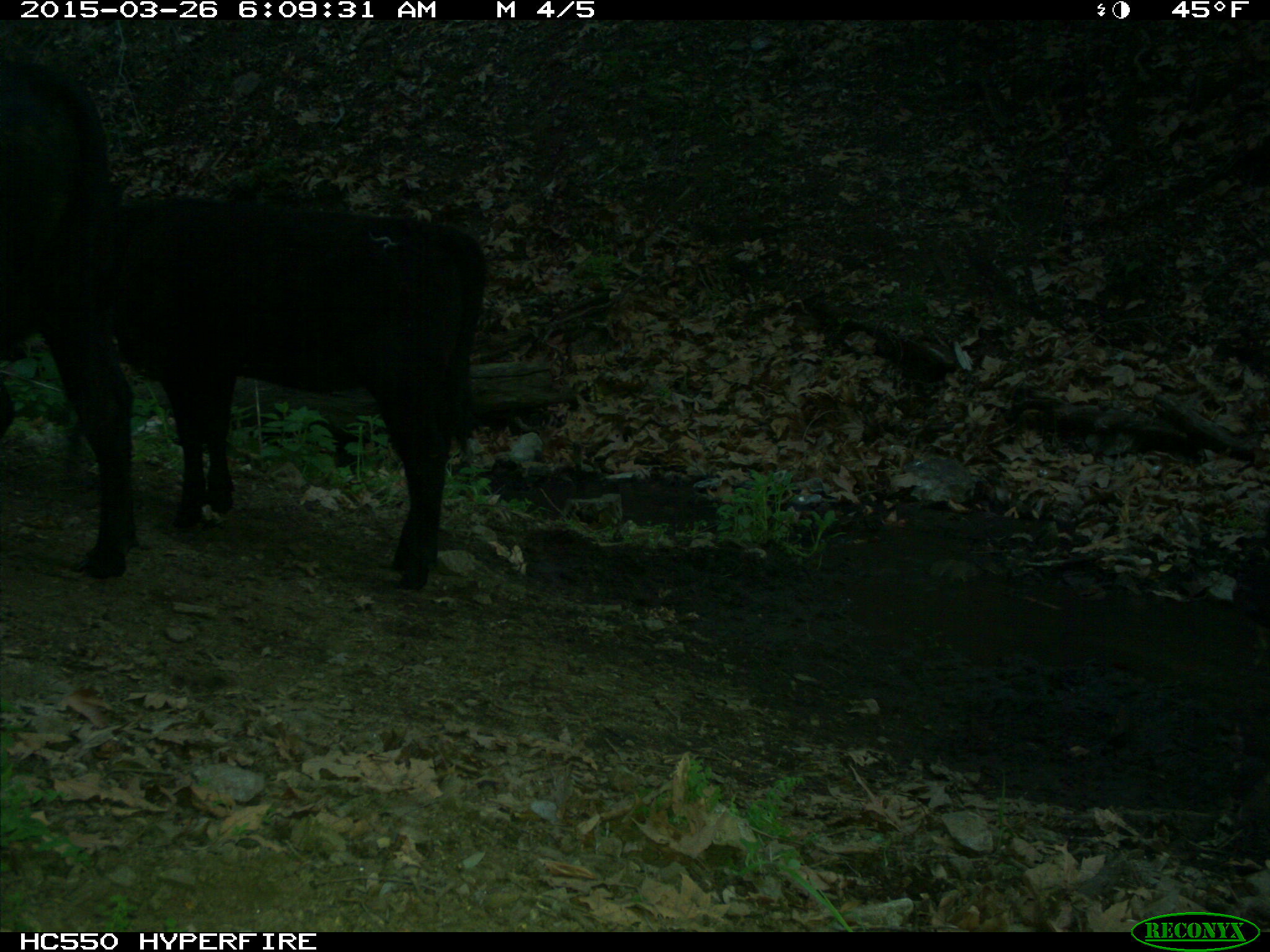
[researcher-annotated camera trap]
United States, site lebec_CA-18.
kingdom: Animalia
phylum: Chordata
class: Mammalia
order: Artiodactyla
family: Bovidae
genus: Bos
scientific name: Bos taurus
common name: domestic cow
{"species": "Bos taurus (domestic cow)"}